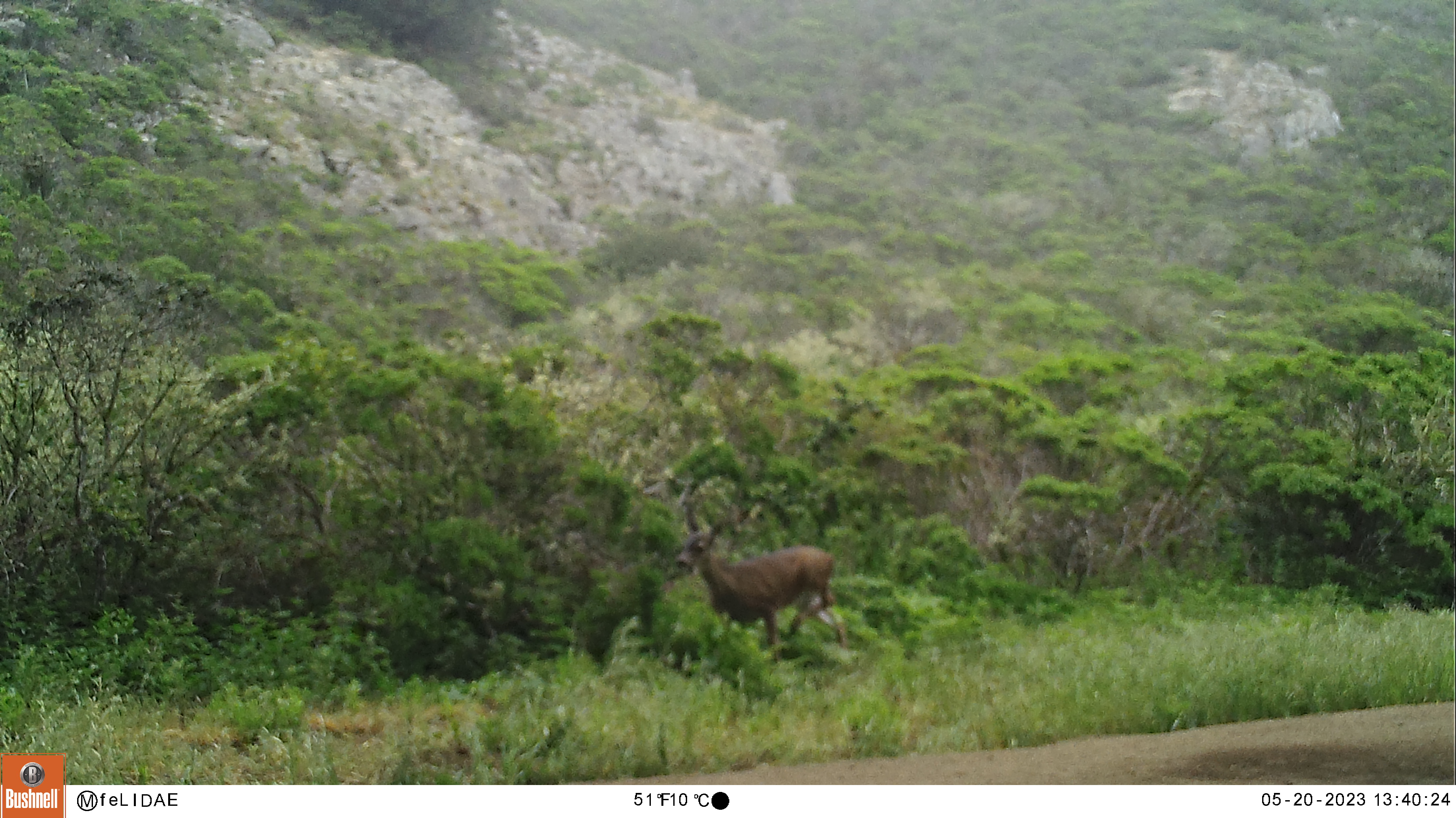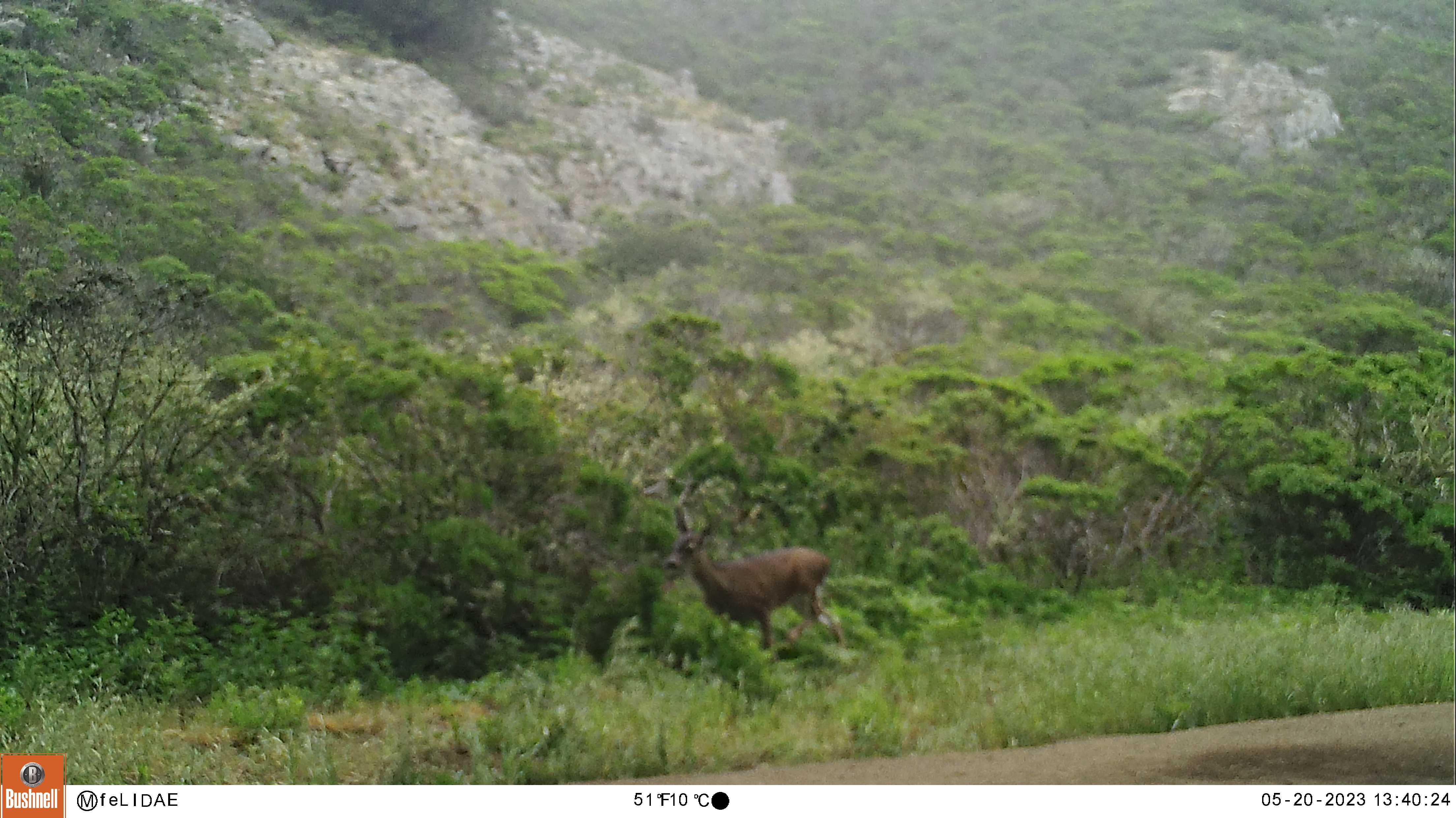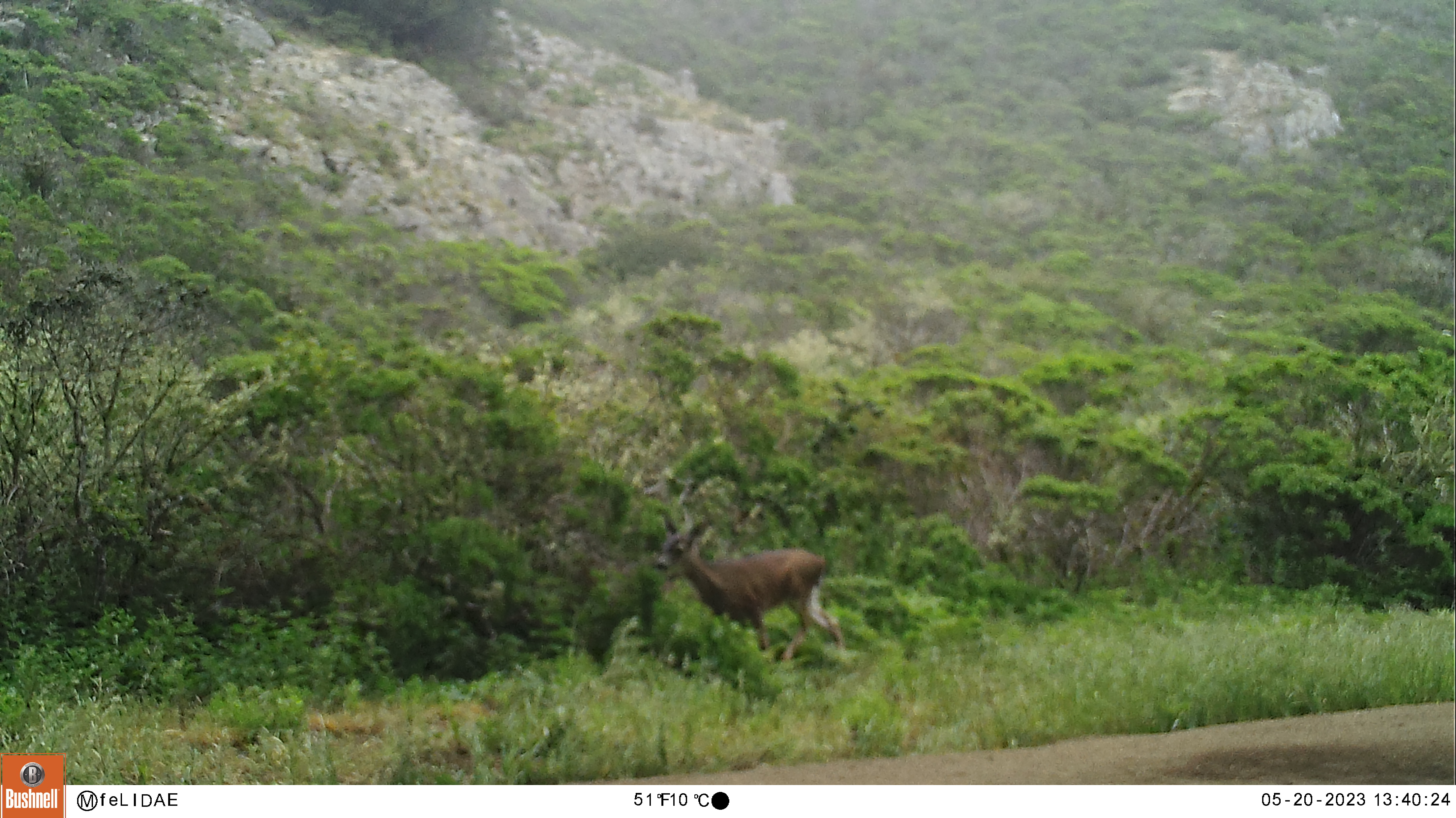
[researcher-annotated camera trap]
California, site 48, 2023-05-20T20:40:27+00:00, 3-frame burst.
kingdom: Animalia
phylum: Chordata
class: Mammalia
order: Artiodactyla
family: Cervidae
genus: Odocoileus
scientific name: Odocoileus hemionus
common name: mule deer